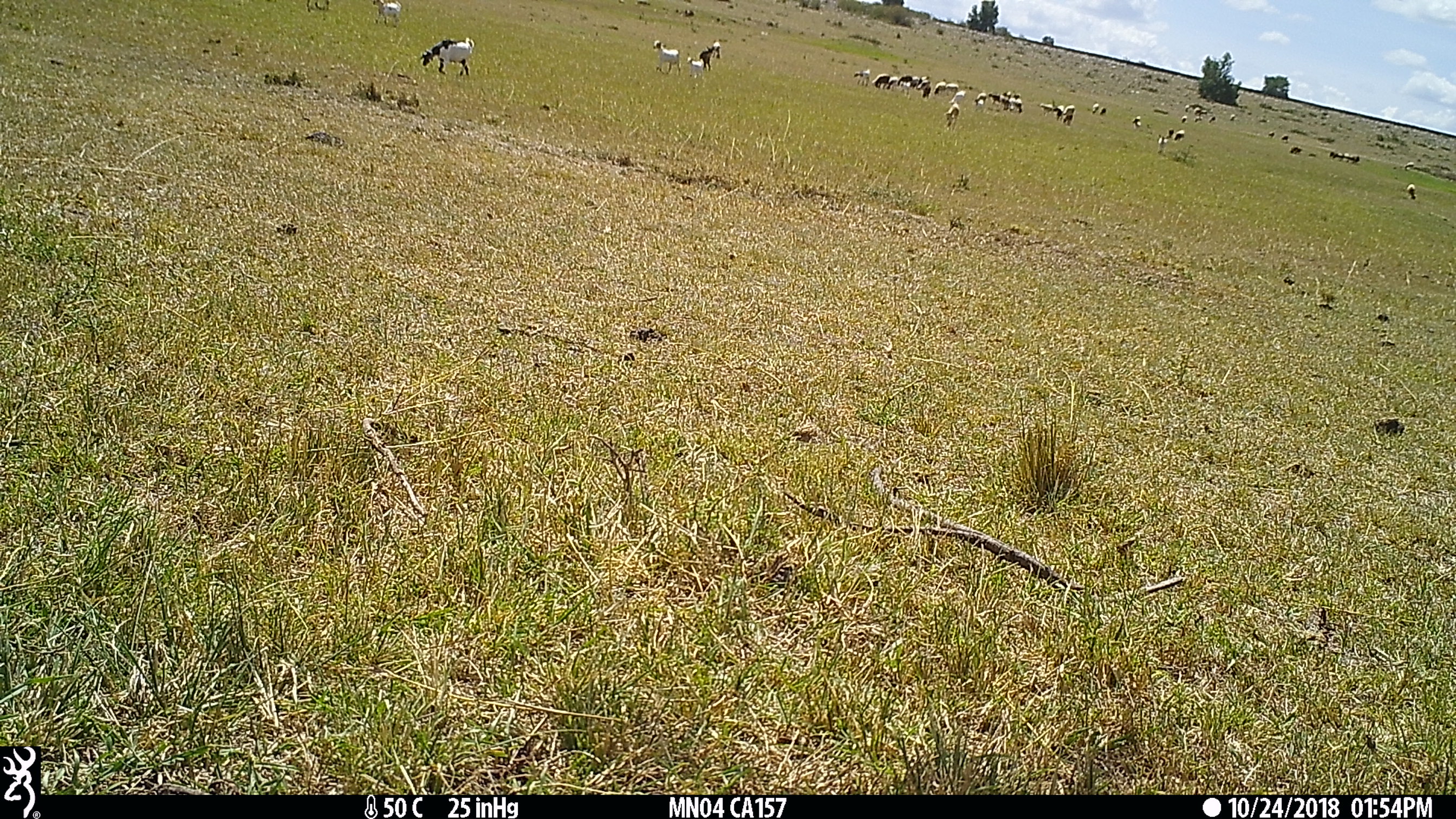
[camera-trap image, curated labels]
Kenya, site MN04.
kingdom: Animalia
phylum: Chordata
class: Mammalia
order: Artiodactyla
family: Bovidae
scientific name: Bovidae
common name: sheep or goat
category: shoat